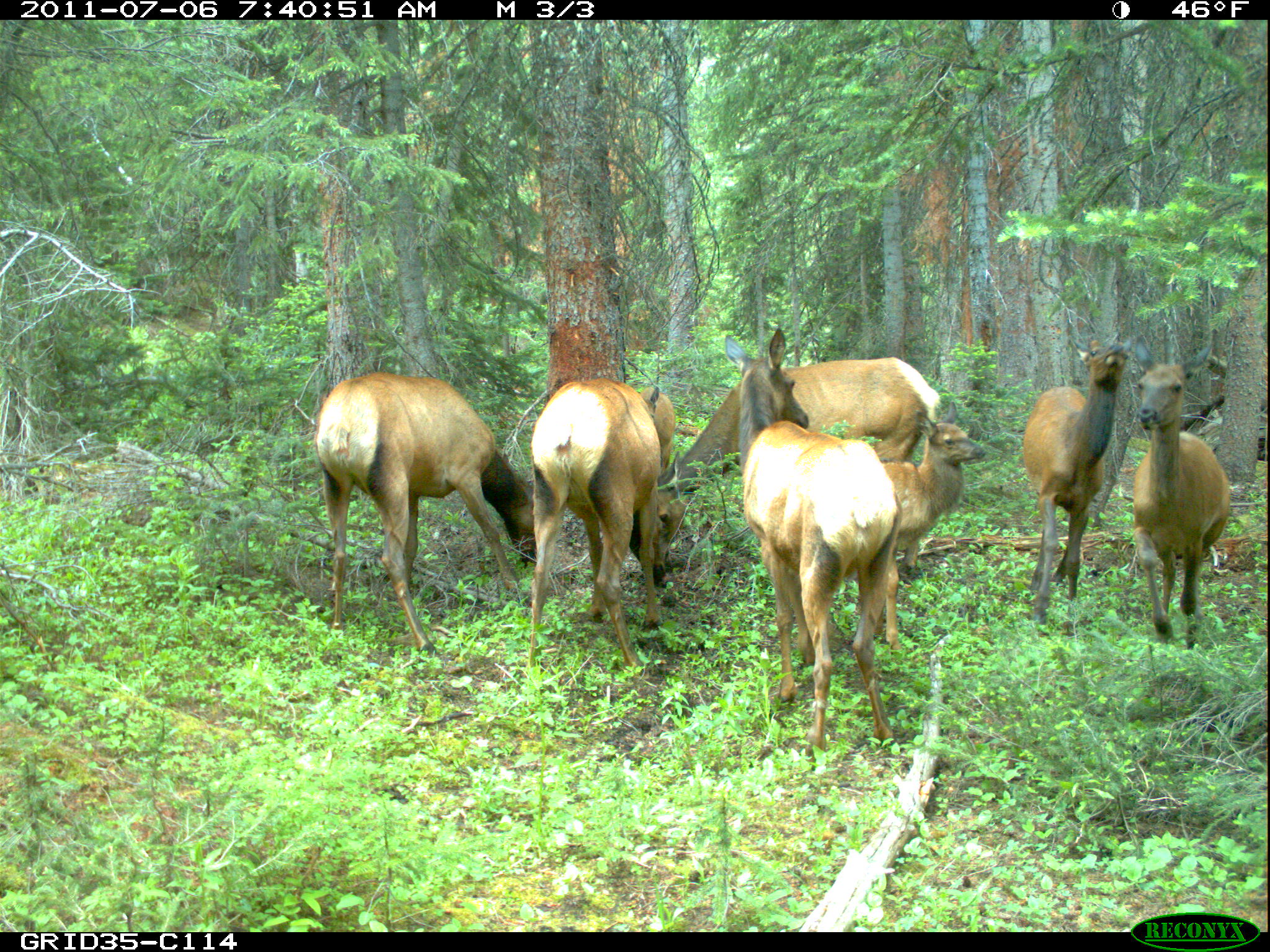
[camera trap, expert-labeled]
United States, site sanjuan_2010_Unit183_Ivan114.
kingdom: Animalia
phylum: Chordata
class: Mammalia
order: Artiodactyla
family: Cervidae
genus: Cervus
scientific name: Cervus elaphus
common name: red deer